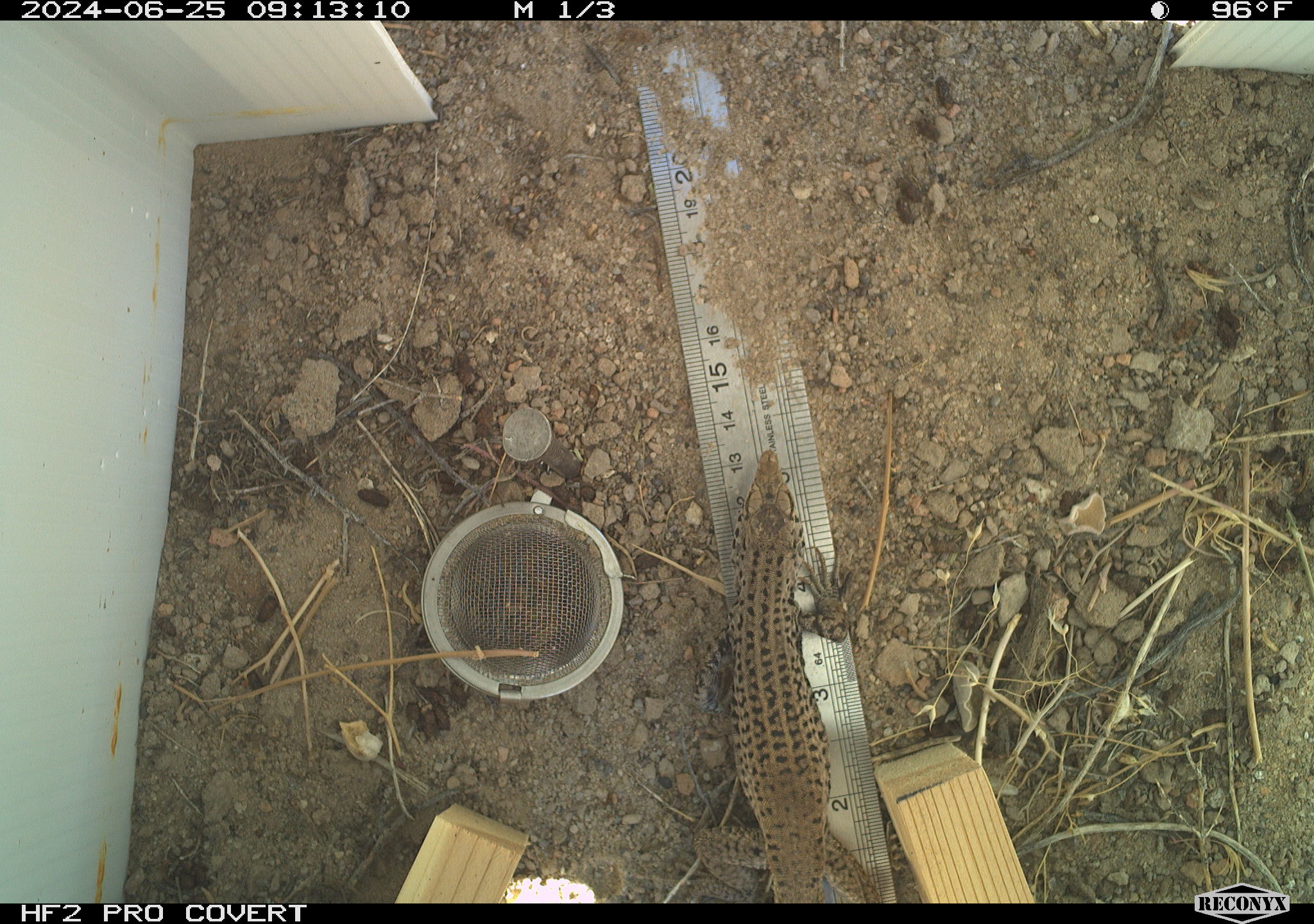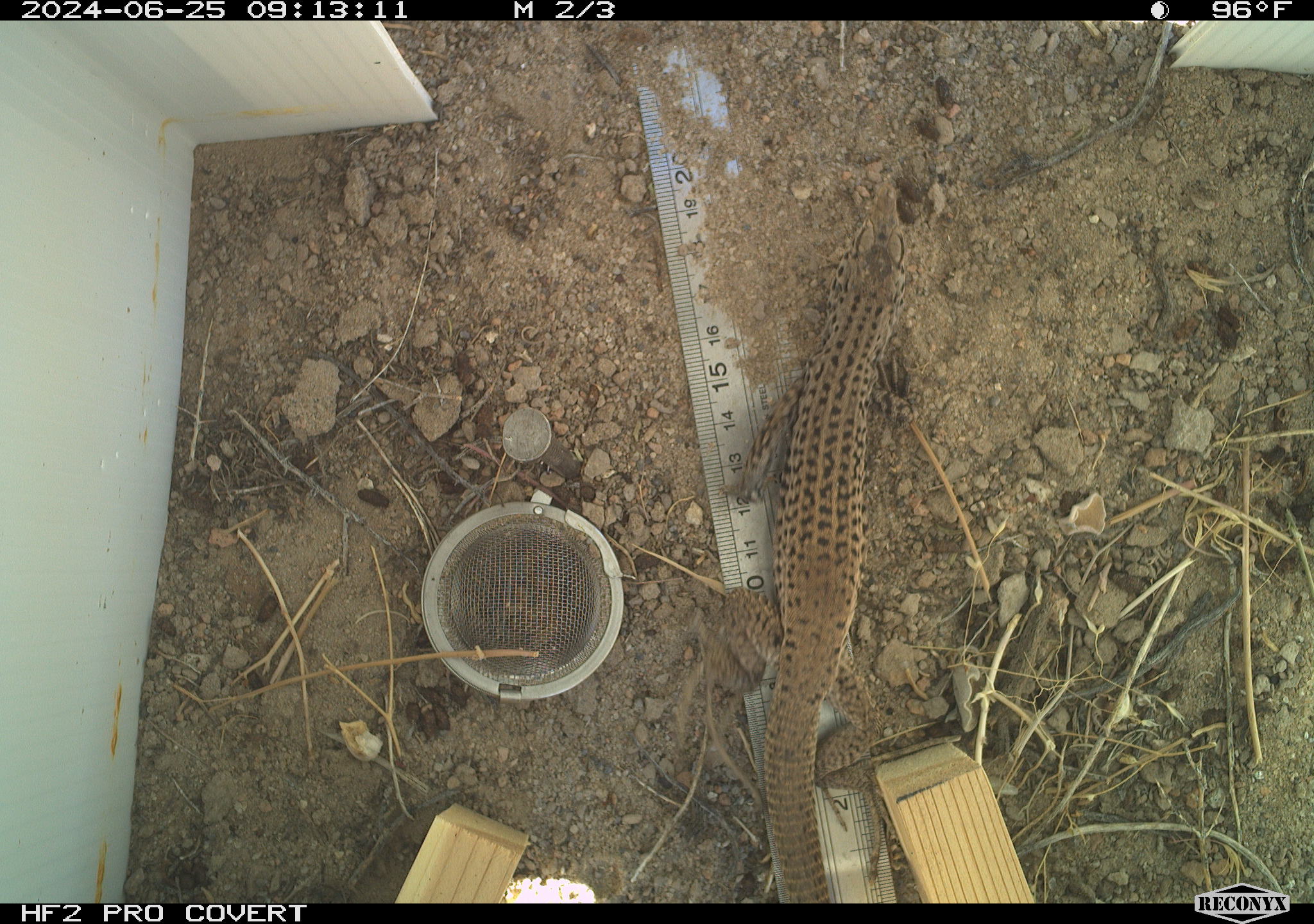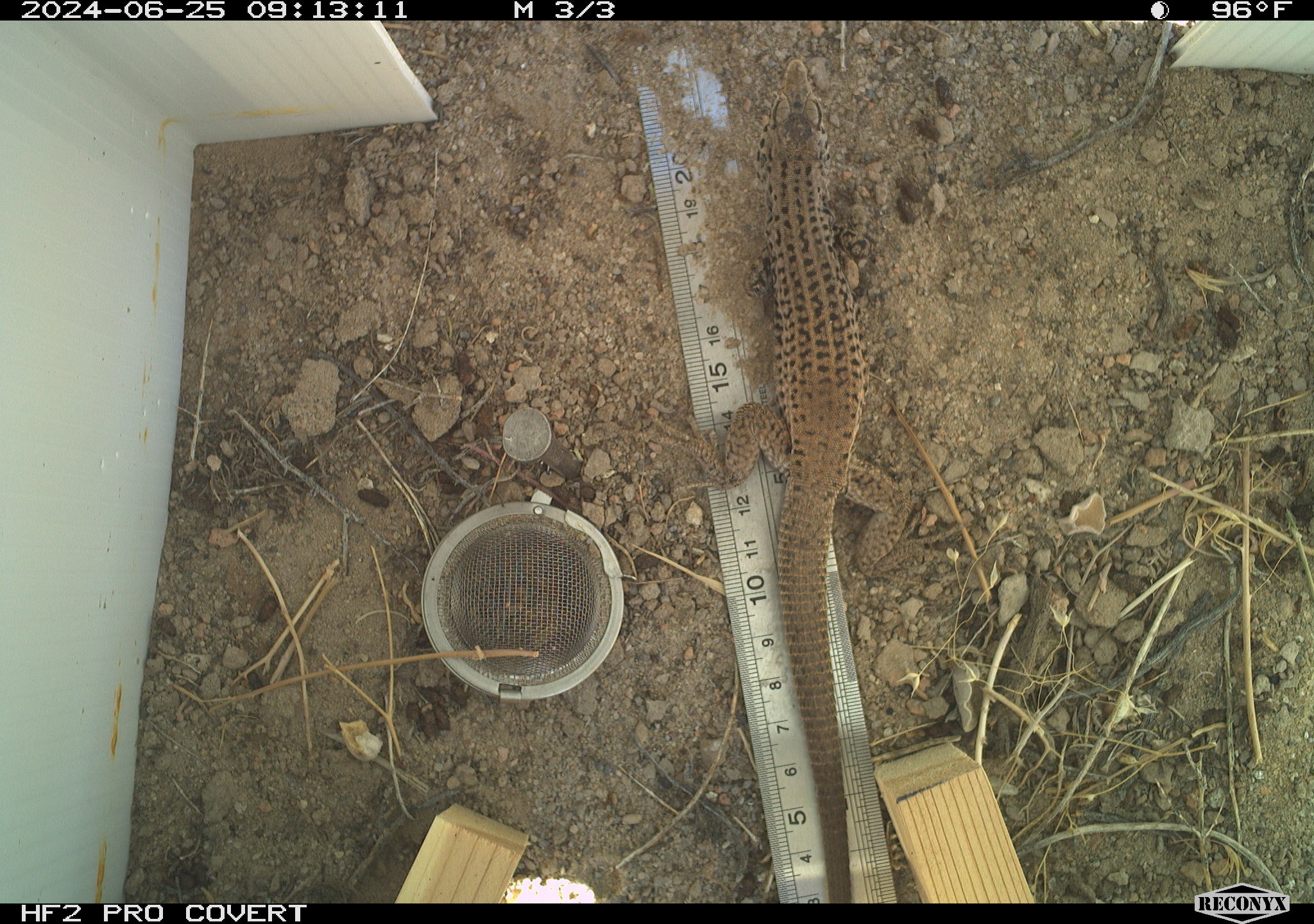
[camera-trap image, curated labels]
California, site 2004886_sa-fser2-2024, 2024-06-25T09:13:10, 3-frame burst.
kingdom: Animalia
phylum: Chordata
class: Reptilia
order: Squamata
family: Colubridae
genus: Masticophis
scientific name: Masticophis flagellum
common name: coachwhip